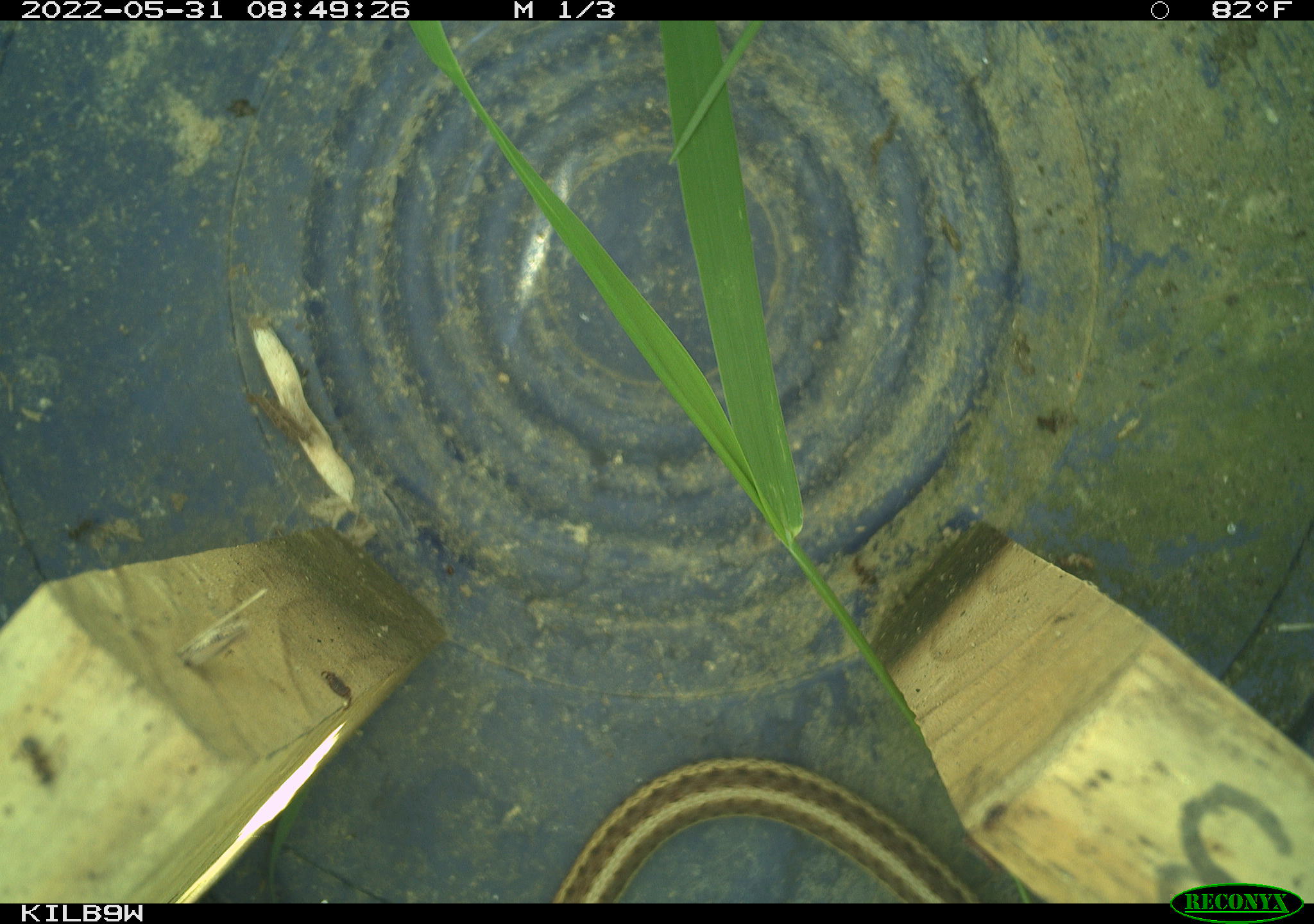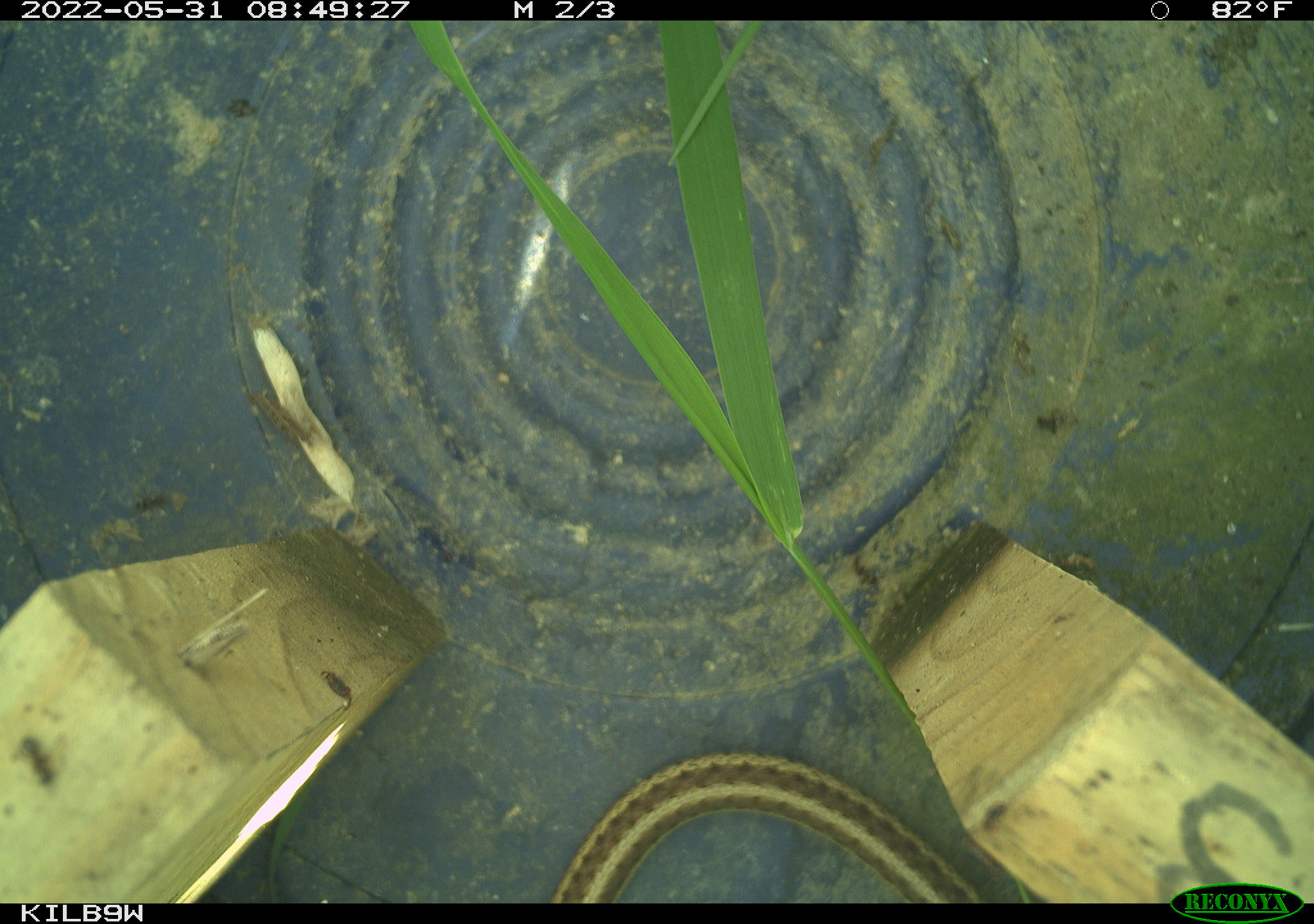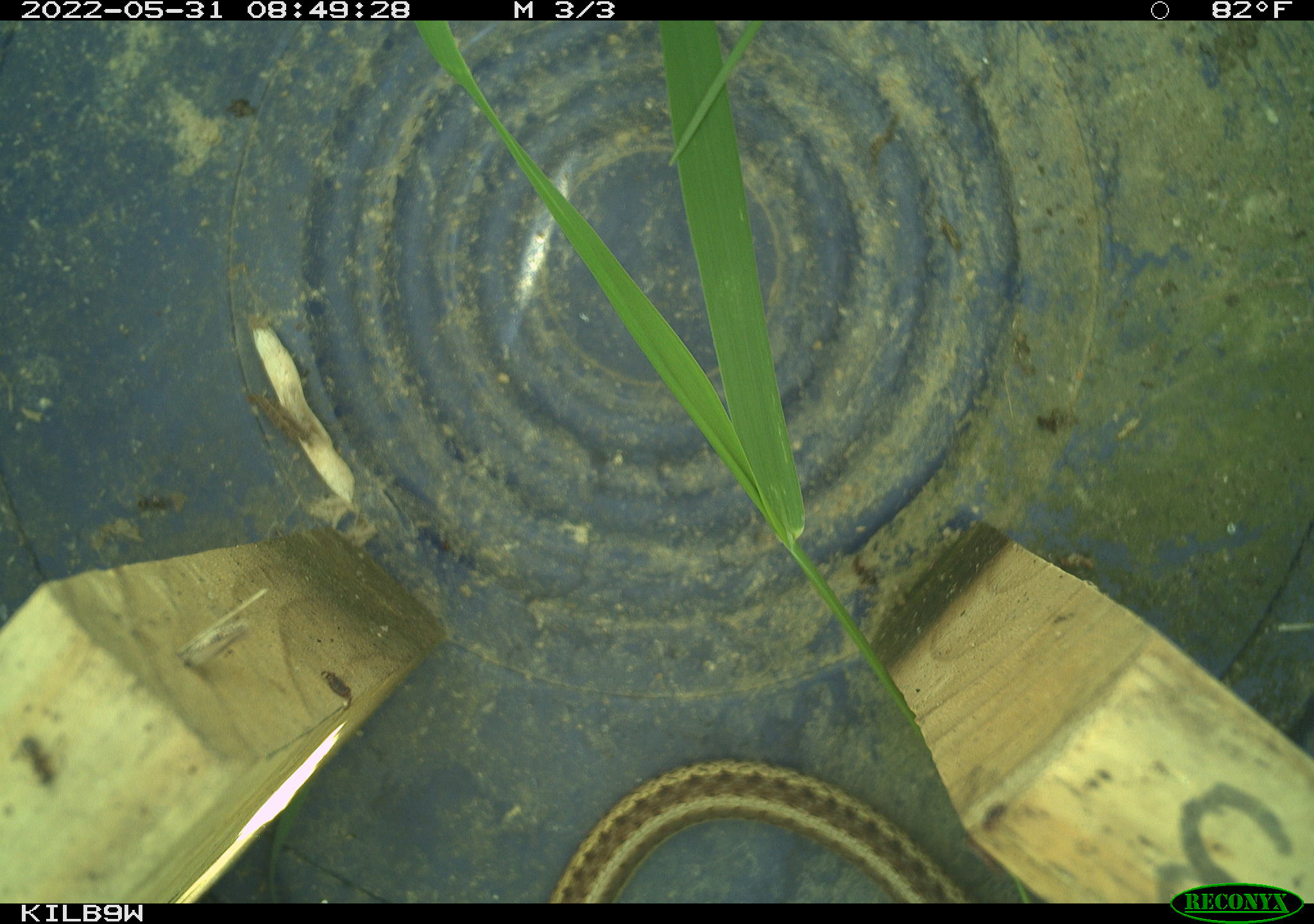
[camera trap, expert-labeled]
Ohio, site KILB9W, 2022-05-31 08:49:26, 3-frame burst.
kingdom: Animalia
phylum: Chordata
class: Reptilia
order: Squamata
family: Colubridae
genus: Thamnophis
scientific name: Thamnophis sirtalis sirtalis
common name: eastern gartersnake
Eastern gartersnake (Thamnophis sirtalis sirtalis).